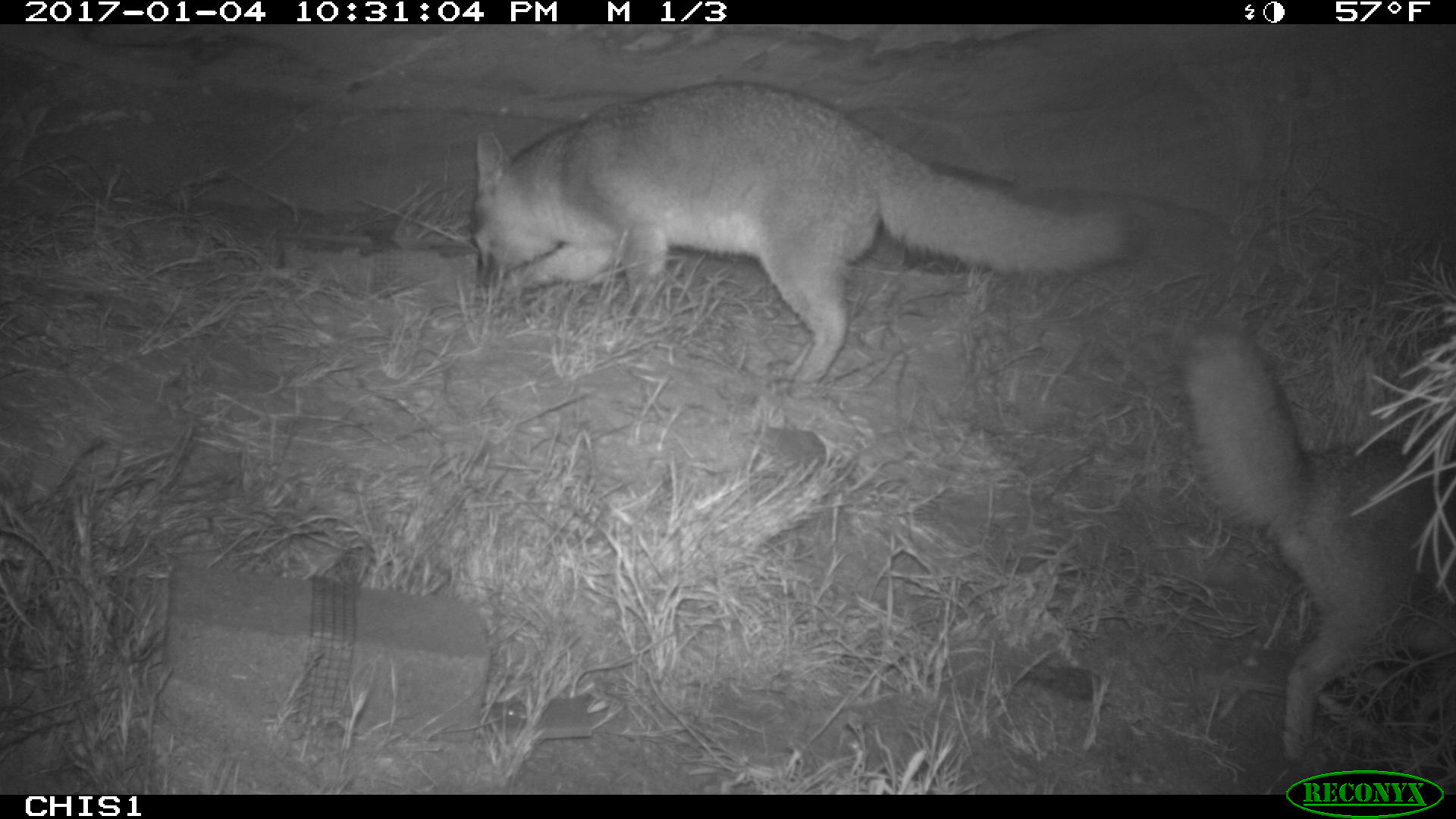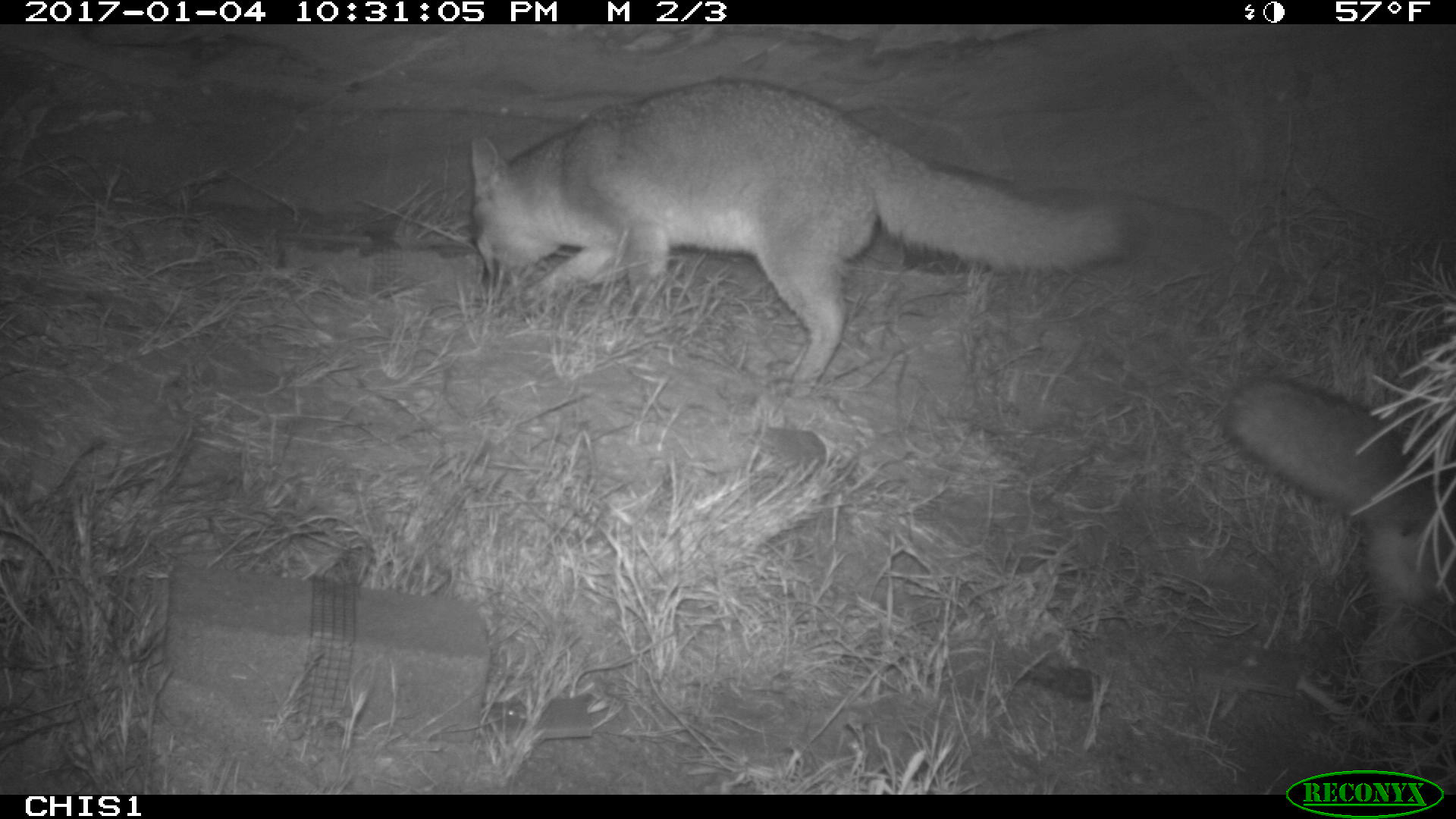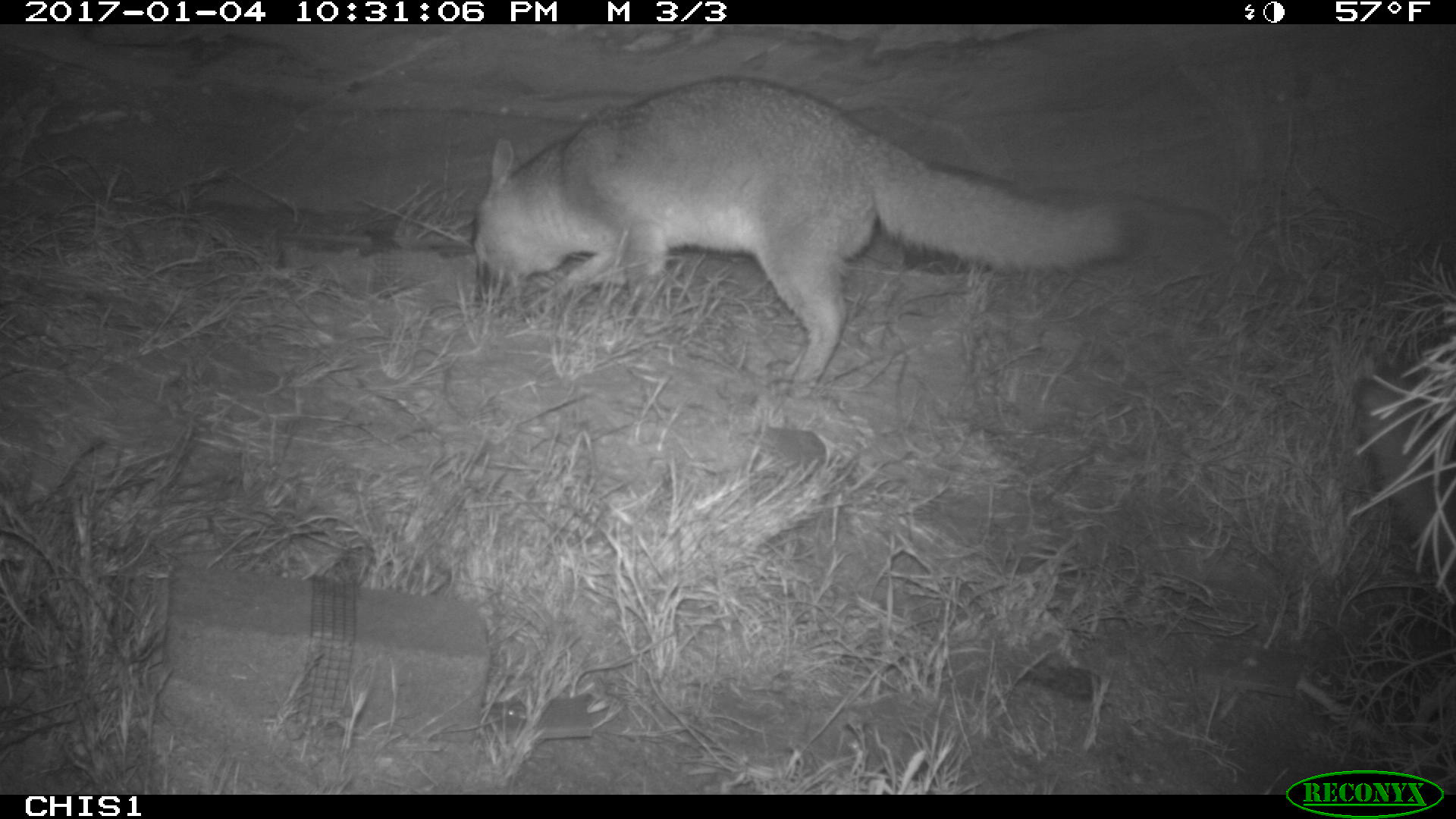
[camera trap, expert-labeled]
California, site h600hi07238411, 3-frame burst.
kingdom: Animalia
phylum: Chordata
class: Mammalia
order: Carnivora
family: Canidae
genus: Urocyon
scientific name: Urocyon littoralis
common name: island fox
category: fox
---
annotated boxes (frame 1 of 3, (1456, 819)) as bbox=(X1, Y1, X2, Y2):
fox: bbox=(469, 77, 1146, 391); bbox=(1185, 318, 1455, 762)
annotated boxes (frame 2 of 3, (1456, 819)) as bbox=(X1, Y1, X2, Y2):
fox: bbox=(467, 77, 1216, 400); bbox=(1222, 381, 1455, 604)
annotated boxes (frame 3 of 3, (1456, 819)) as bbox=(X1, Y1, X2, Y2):
fox: bbox=(469, 75, 1142, 401); bbox=(1360, 375, 1455, 566)